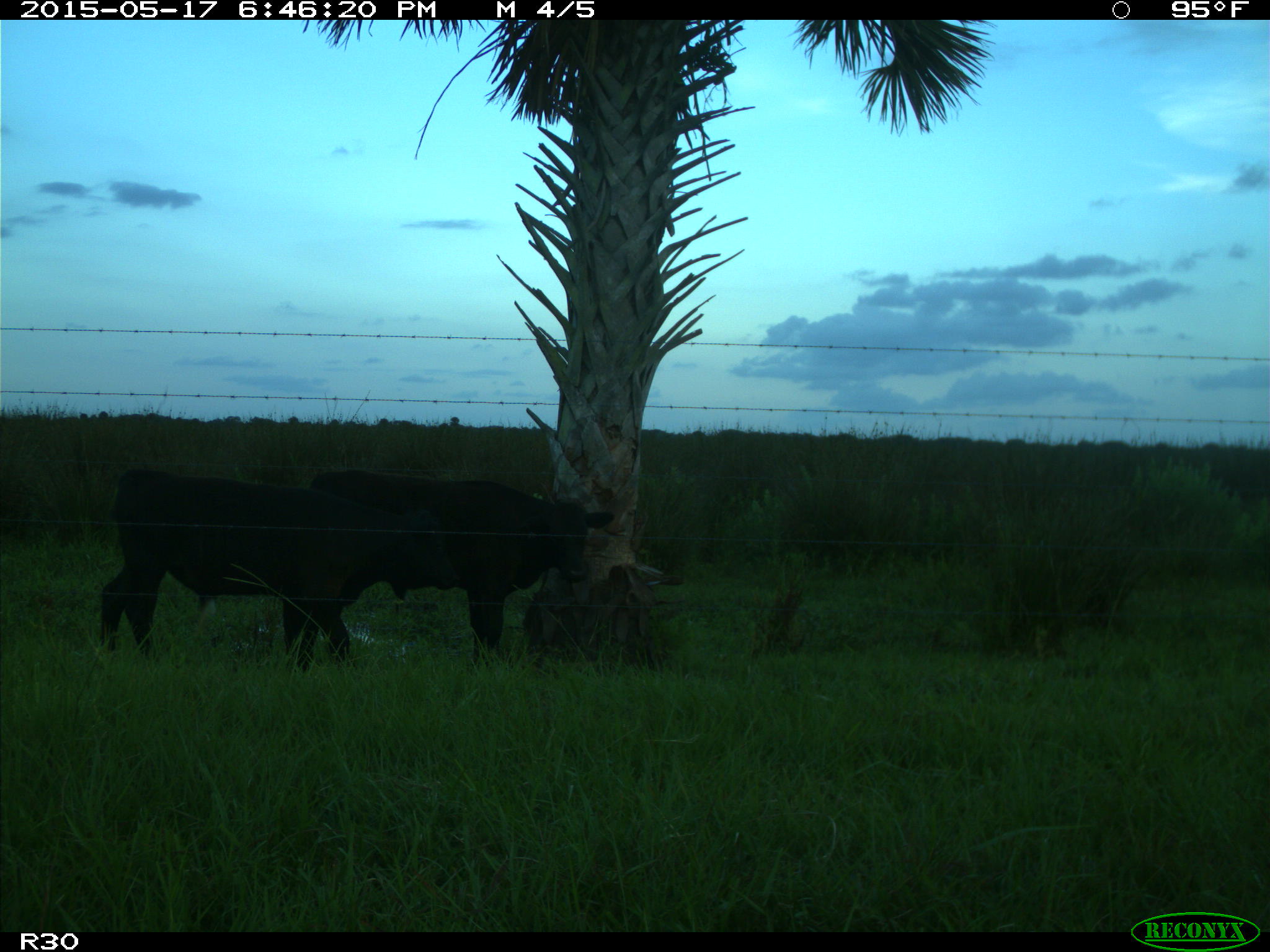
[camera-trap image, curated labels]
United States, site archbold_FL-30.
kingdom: Animalia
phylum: Chordata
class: Mammalia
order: Artiodactyla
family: Bovidae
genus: Bos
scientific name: Bos taurus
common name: domestic cow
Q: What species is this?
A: Bos taurus (domestic cow).